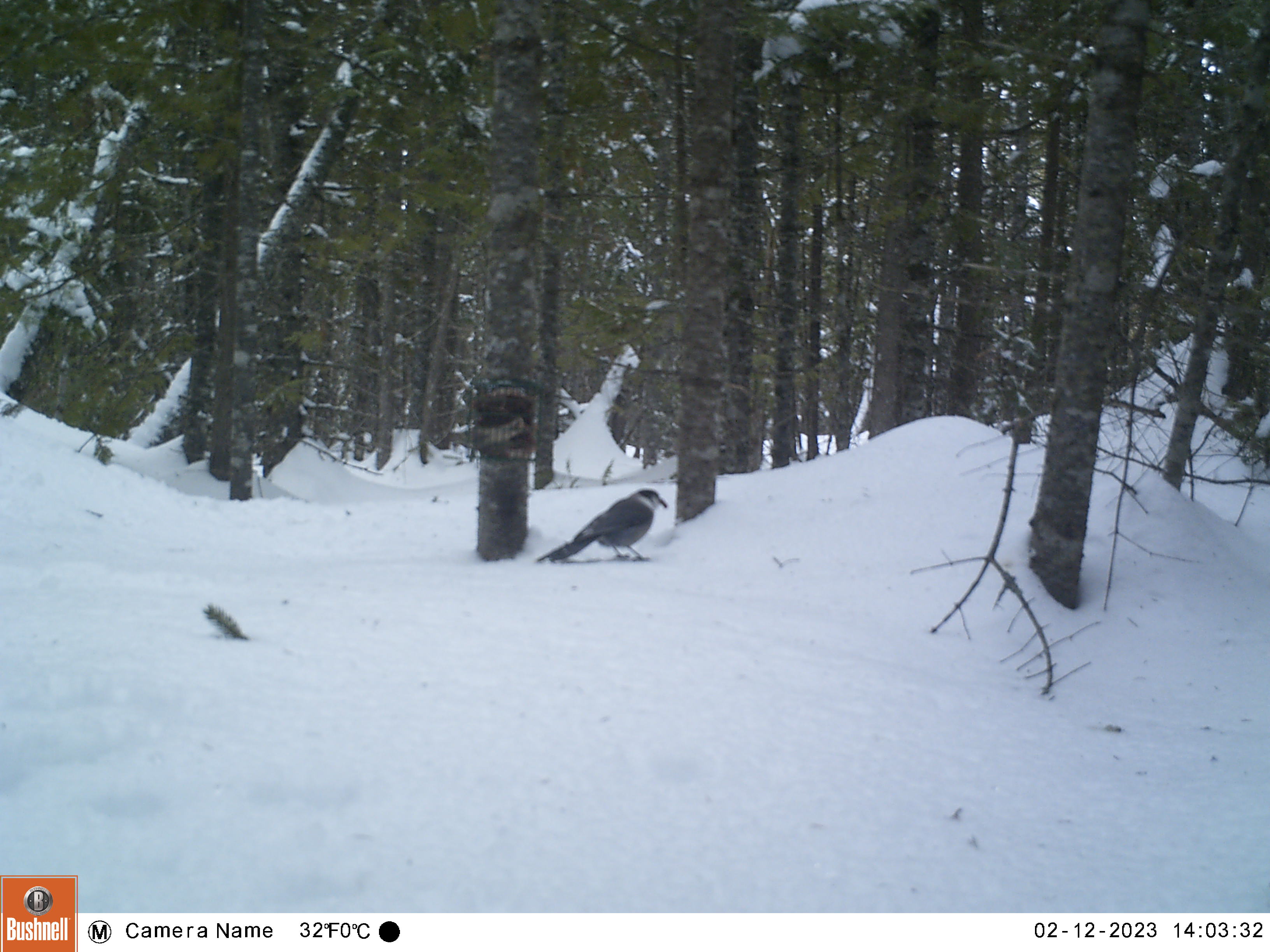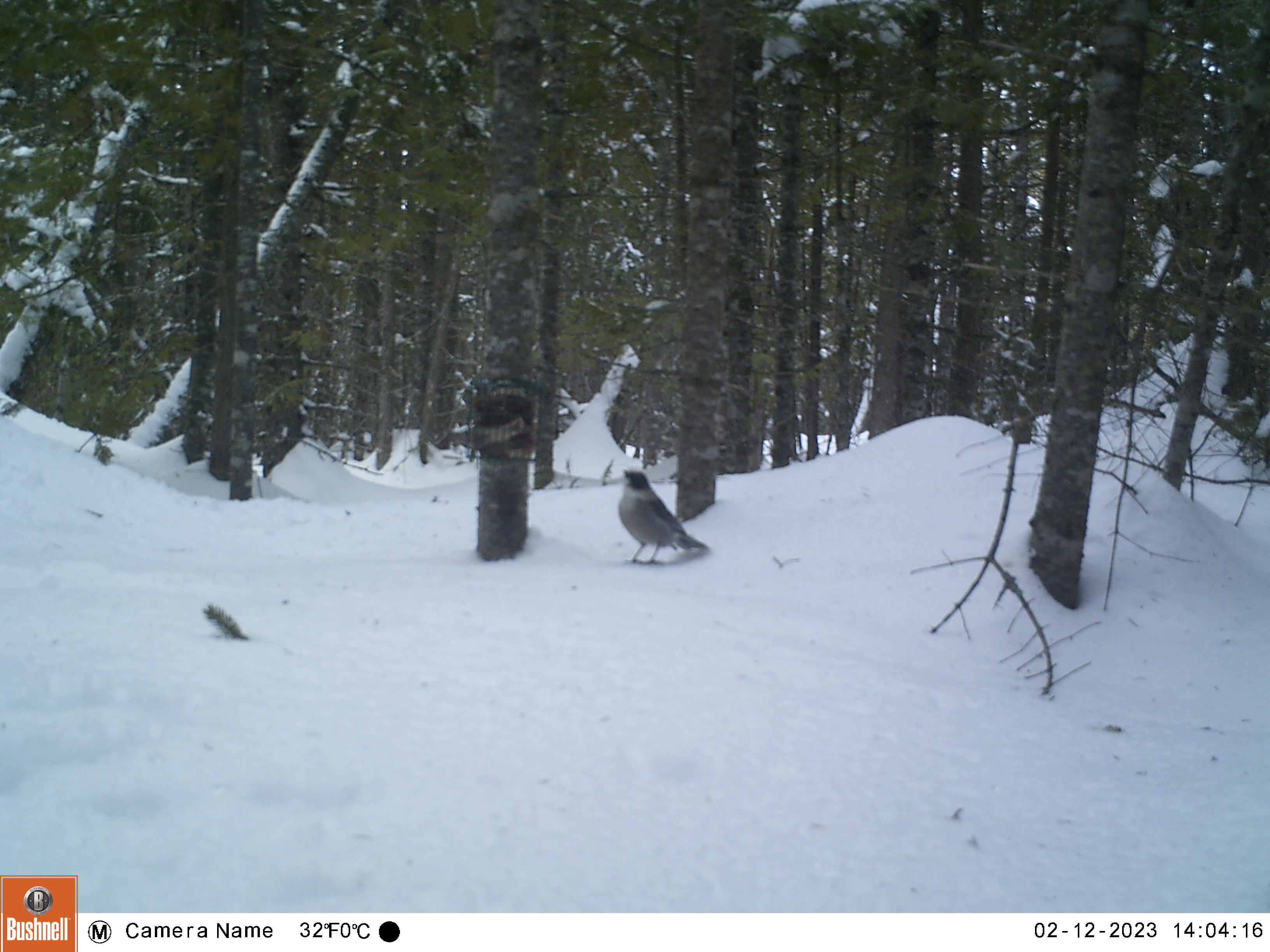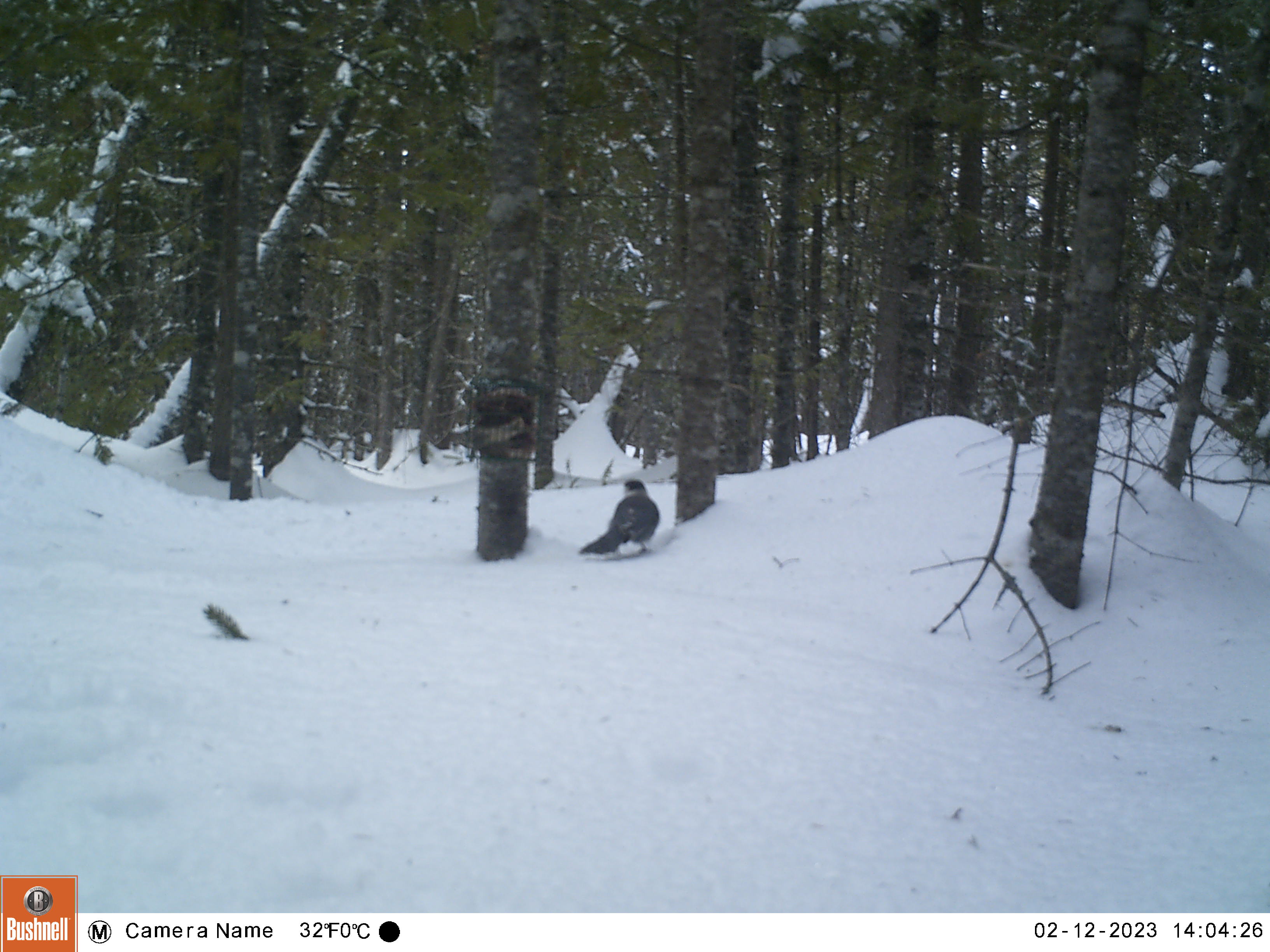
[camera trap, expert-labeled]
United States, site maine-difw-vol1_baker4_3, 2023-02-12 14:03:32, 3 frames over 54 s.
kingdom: Animalia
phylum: Chordata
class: Aves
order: Passeriformes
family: Corvidae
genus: Perisoreus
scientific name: Perisoreus canadensis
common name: canada jay